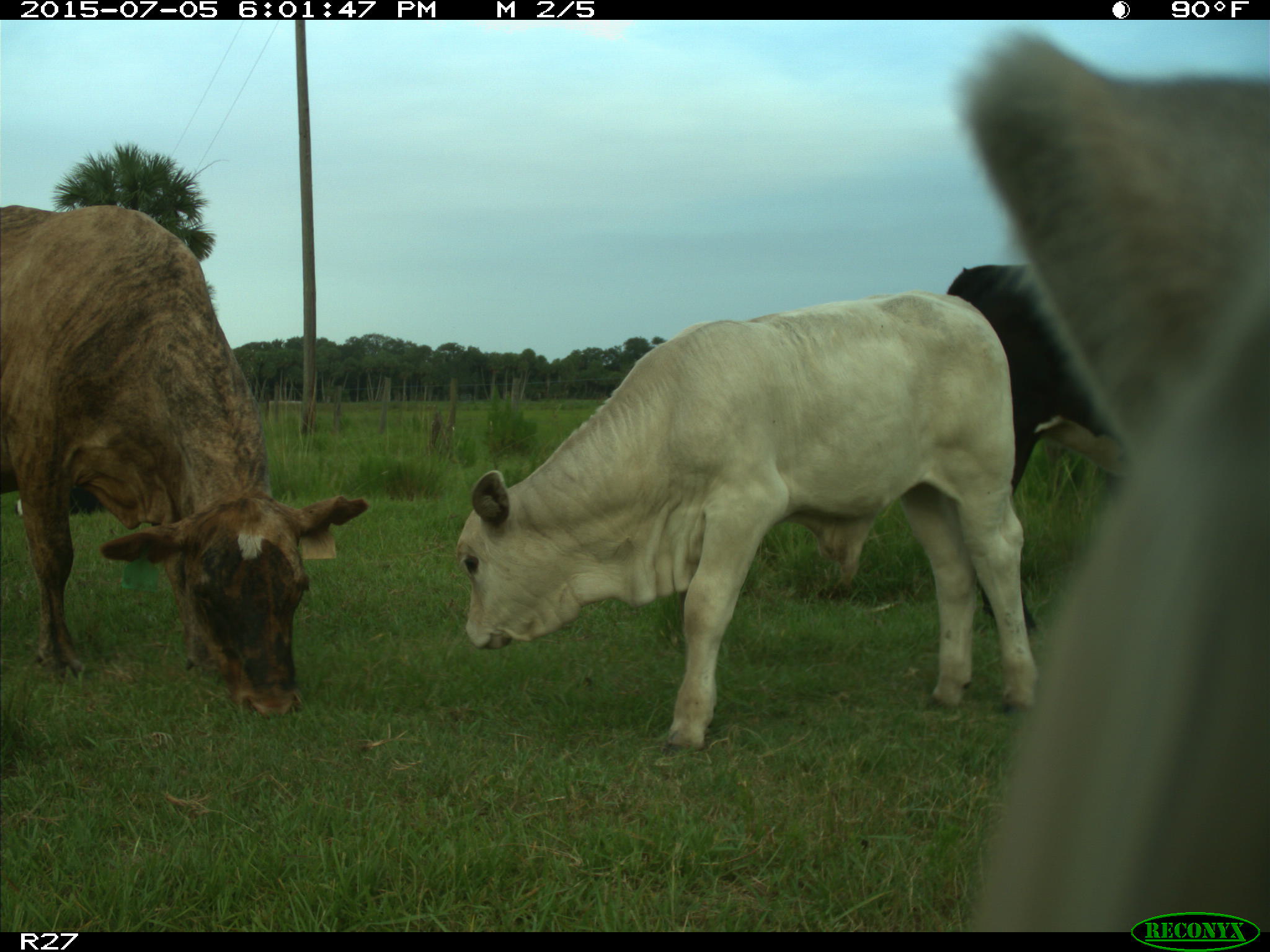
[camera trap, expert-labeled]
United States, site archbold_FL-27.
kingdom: Animalia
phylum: Chordata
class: Mammalia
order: Artiodactyla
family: Bovidae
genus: Bos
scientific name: Bos taurus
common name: domestic cow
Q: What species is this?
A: Bos taurus (domestic cow).